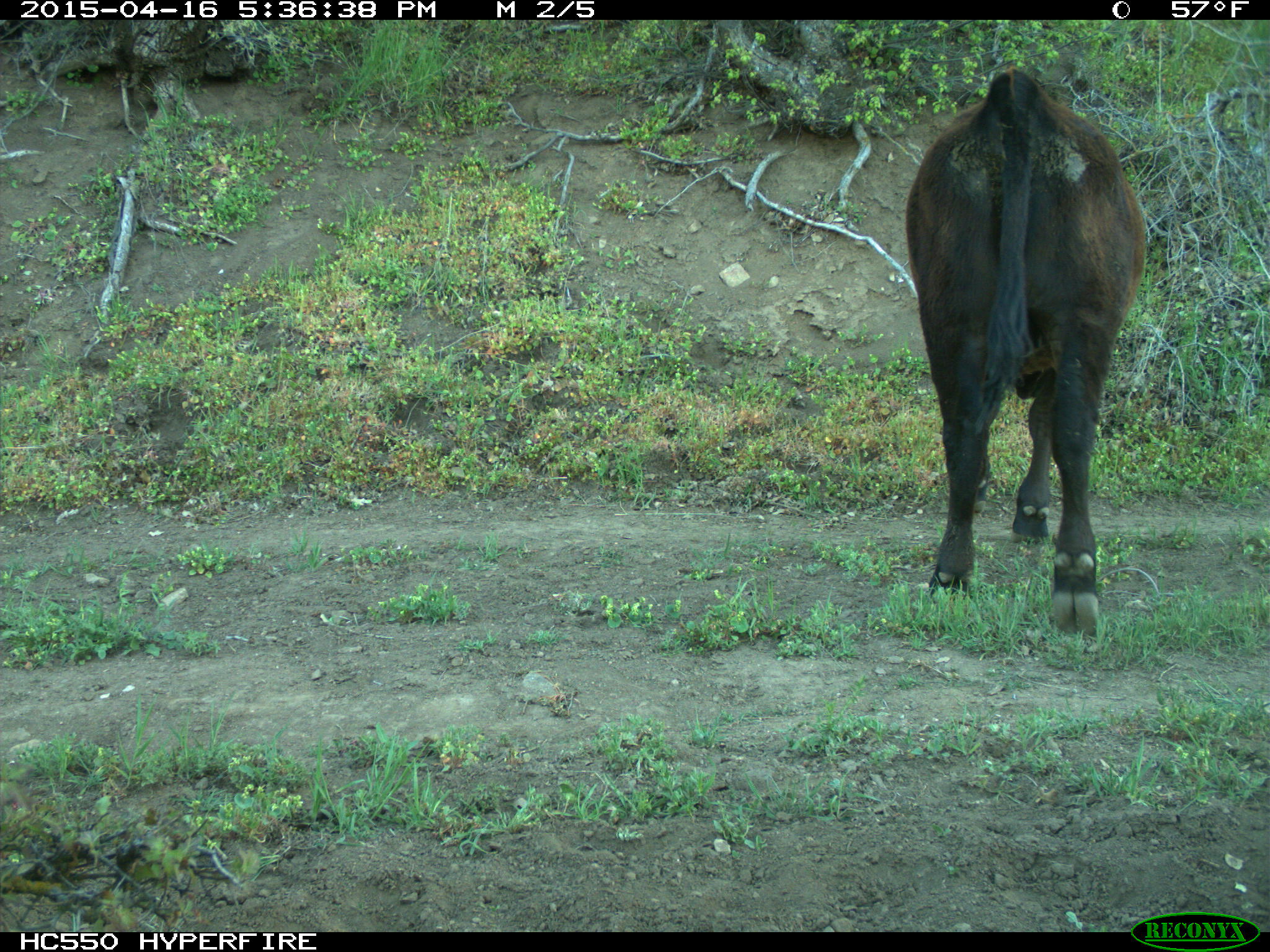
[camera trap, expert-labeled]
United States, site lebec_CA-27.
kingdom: Animalia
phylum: Chordata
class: Mammalia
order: Artiodactyla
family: Bovidae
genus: Bos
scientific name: Bos taurus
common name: domestic cow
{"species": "Bos taurus (domestic cow)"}